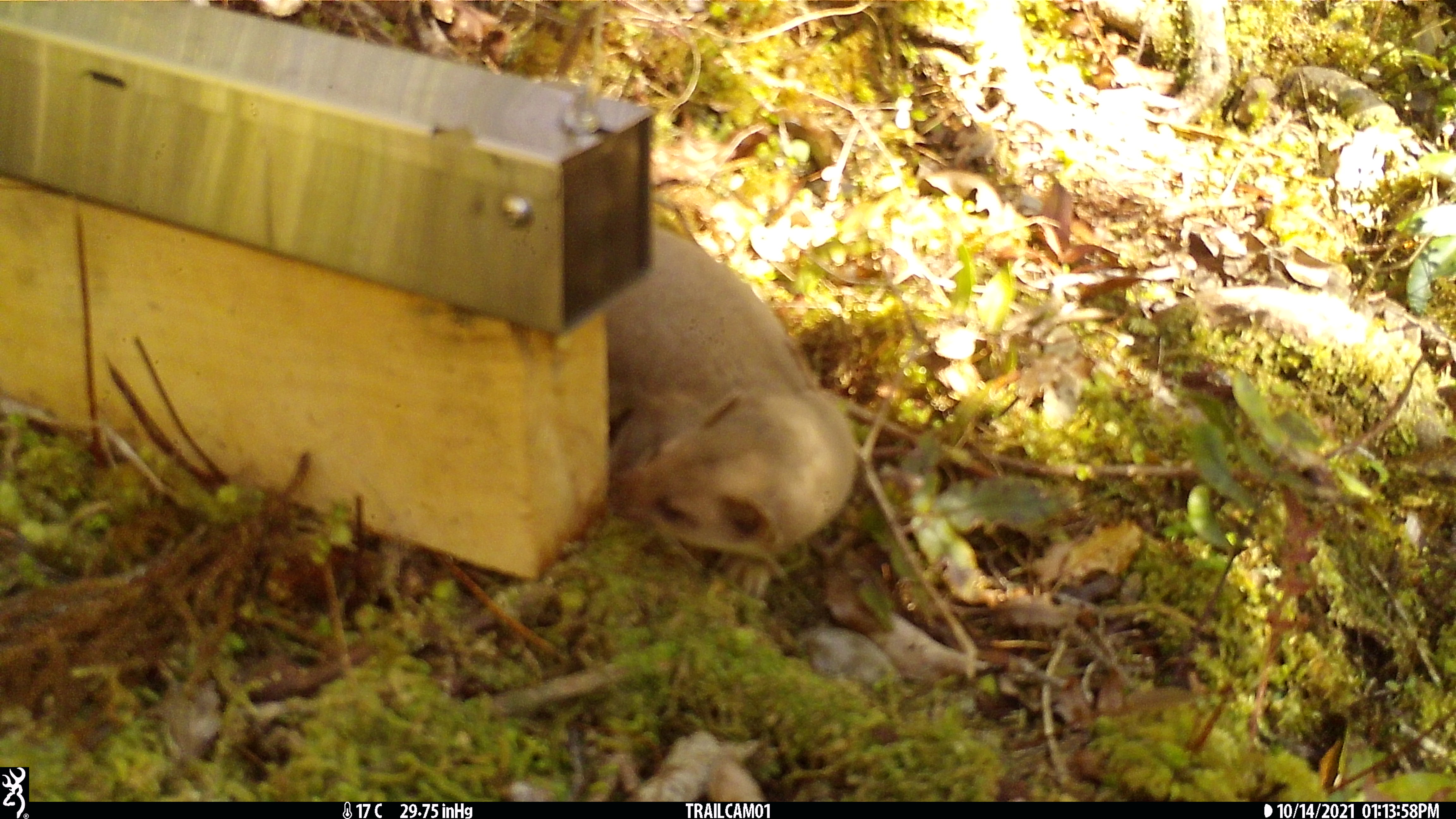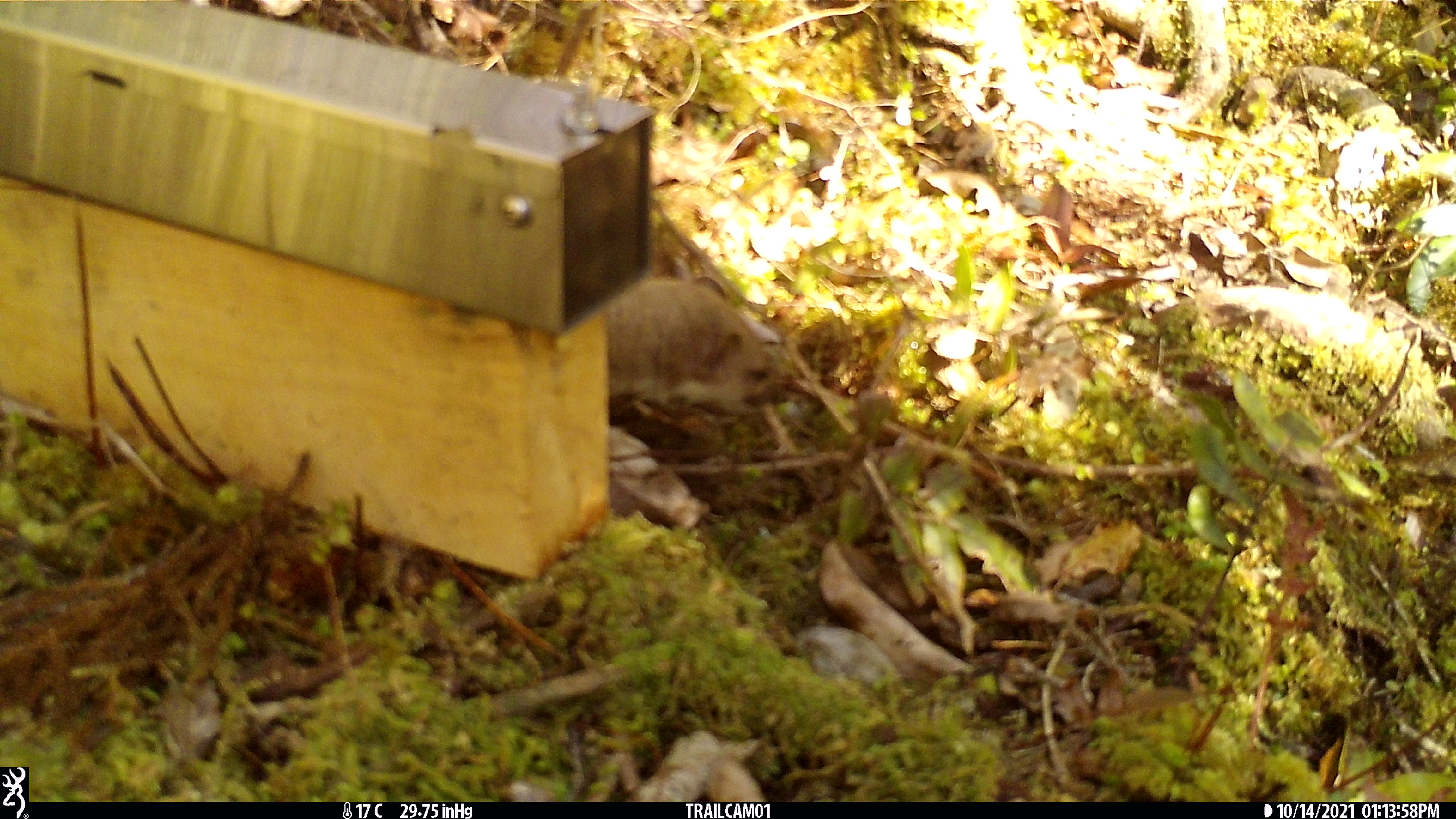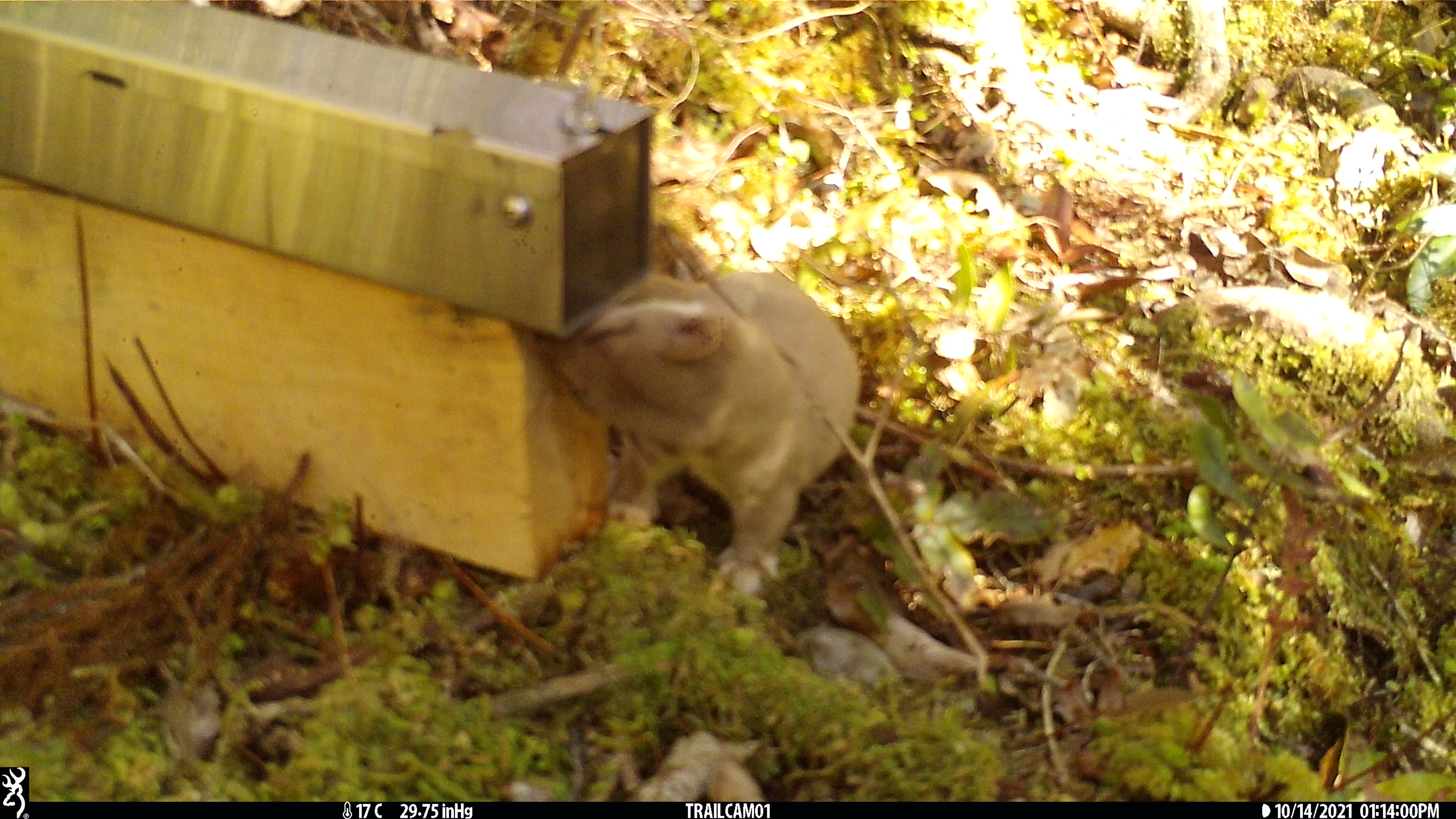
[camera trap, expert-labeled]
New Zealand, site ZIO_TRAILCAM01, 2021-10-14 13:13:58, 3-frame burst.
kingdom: Animalia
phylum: Chordata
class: Mammalia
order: Carnivora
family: Mustelidae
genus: Mustela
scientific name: Mustela erminea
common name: stoat